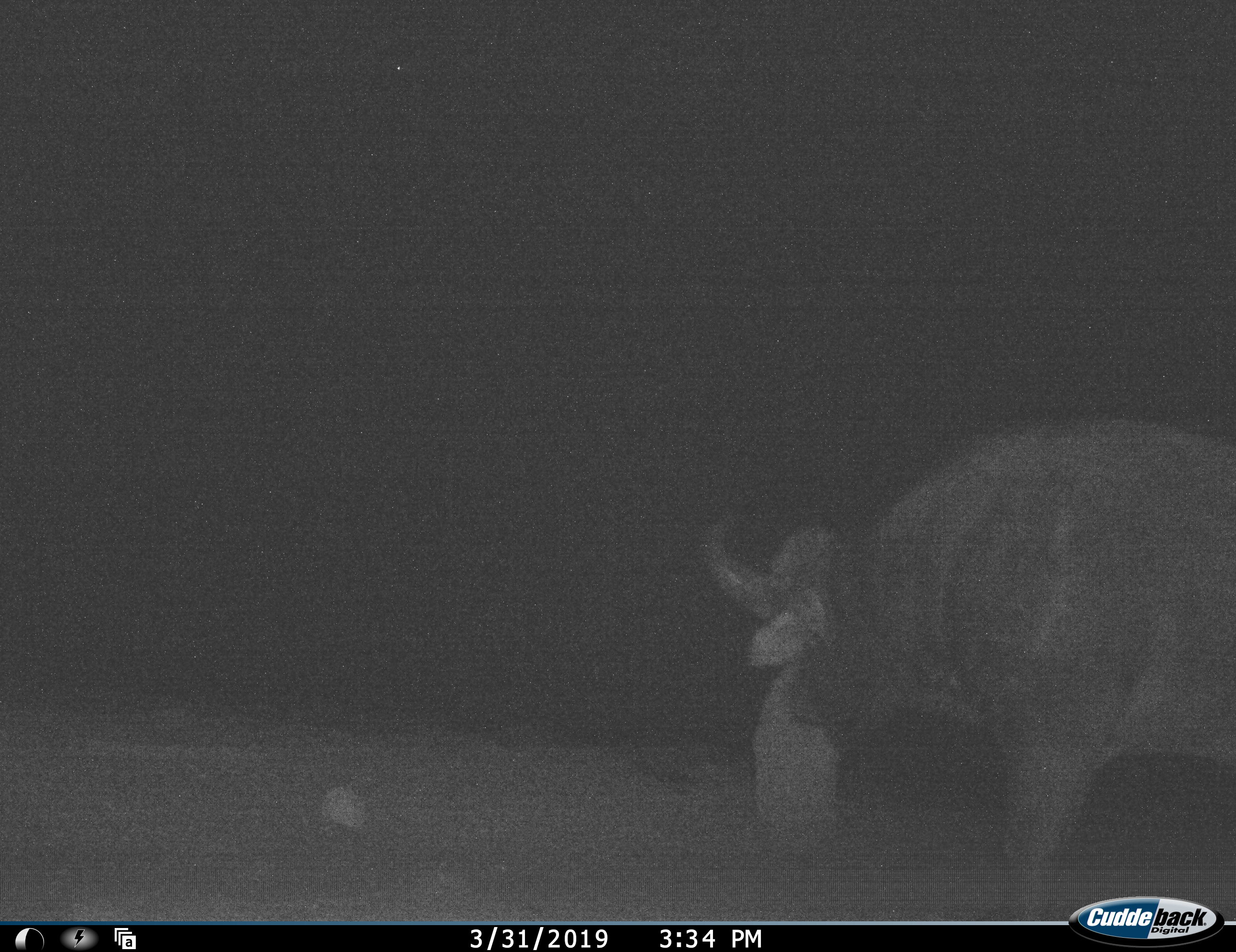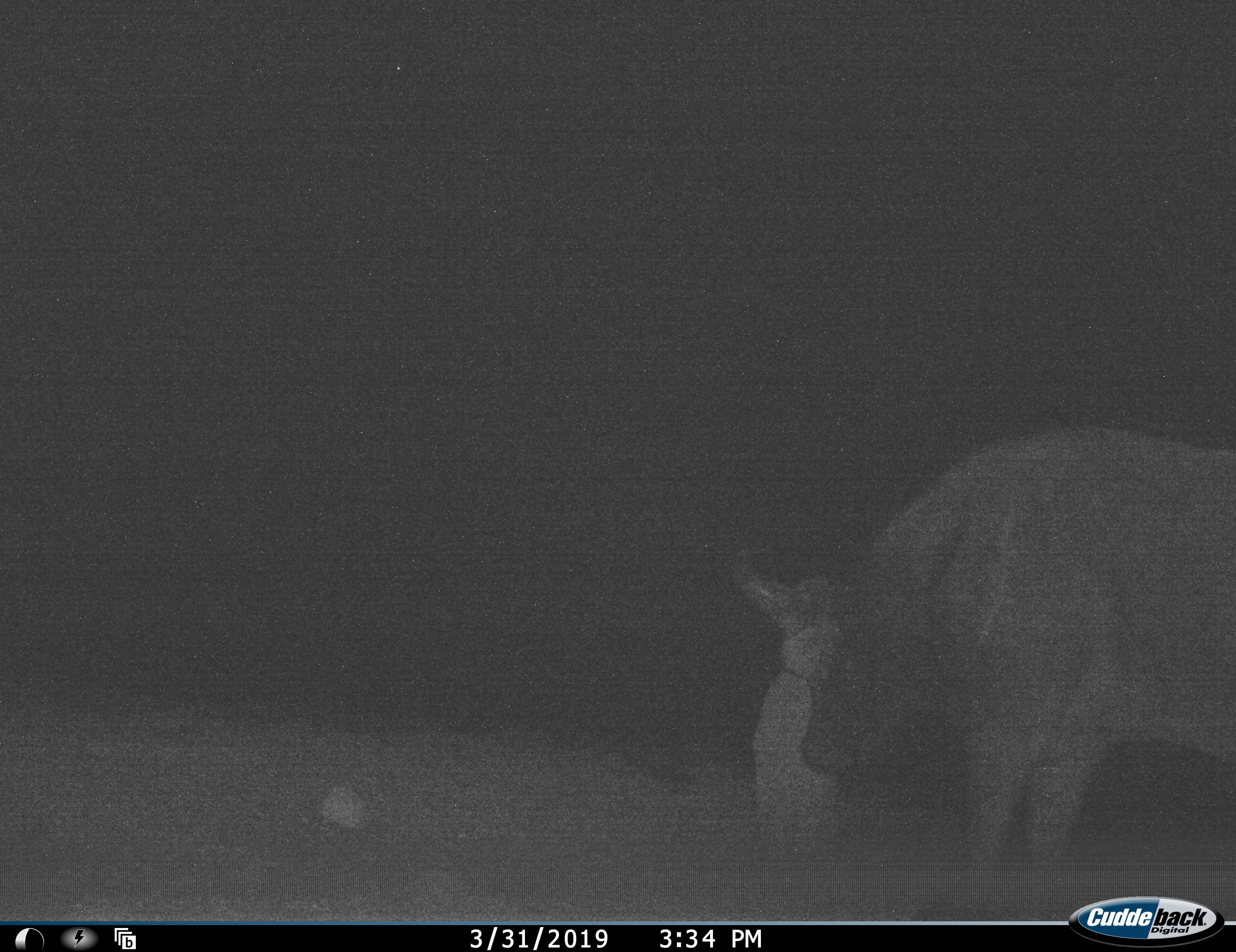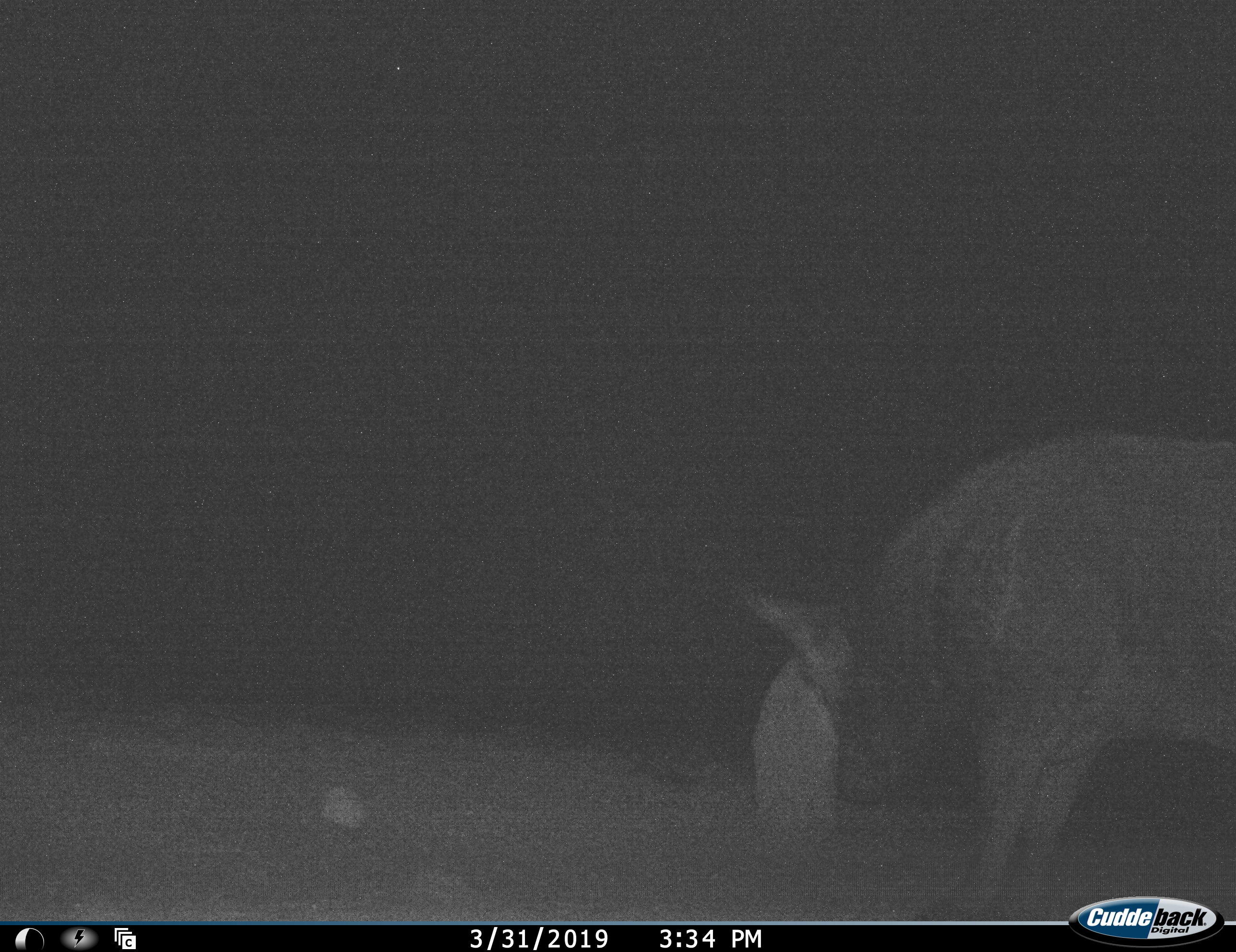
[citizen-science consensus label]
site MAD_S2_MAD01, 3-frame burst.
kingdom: Animalia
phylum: Chordata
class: Mammalia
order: Artiodactyla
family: Bovidae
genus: Syncerus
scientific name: Syncerus caffer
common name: african buffalo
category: buffalo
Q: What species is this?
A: Buffalo (african buffalo) (Syncerus caffer).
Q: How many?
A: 1.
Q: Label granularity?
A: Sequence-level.